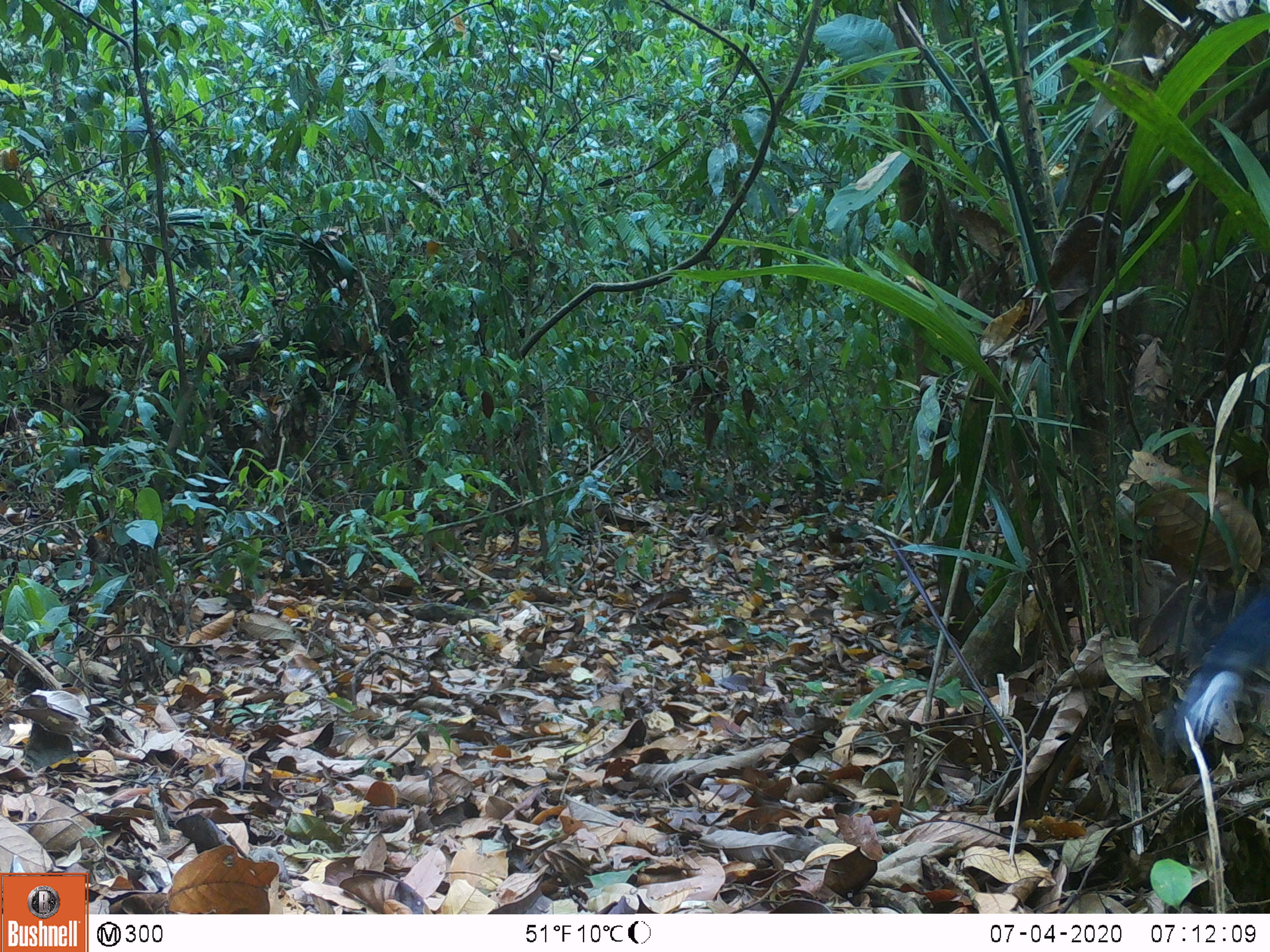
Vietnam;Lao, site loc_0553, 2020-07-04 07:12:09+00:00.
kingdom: Animalia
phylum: Chordata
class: Aves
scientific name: Aves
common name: bird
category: unidentified bird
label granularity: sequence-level